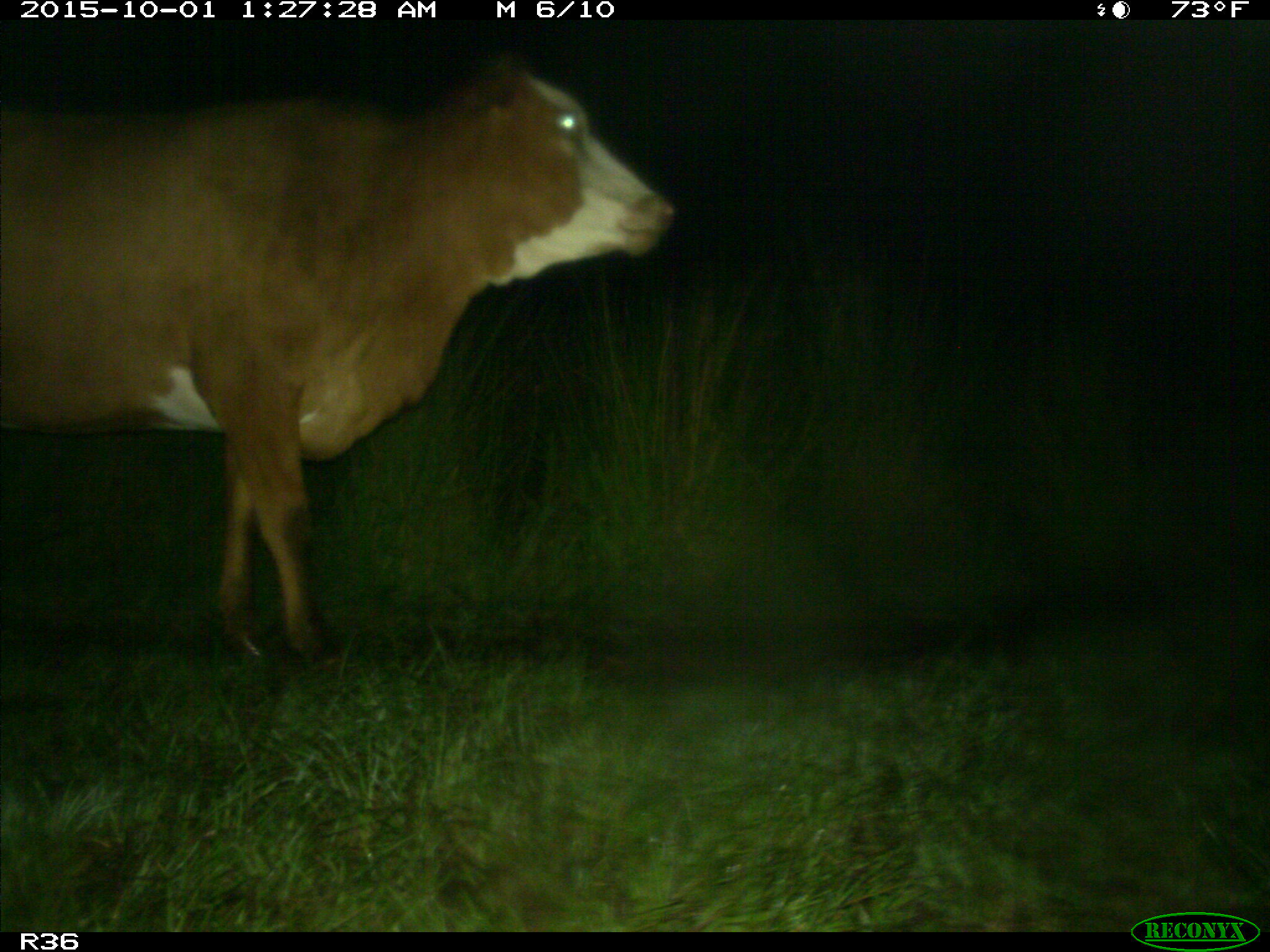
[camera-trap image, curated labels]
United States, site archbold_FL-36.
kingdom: Animalia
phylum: Chordata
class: Mammalia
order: Artiodactyla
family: Bovidae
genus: Bos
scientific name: Bos taurus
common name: domestic cow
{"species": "Bos taurus (domestic cow)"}